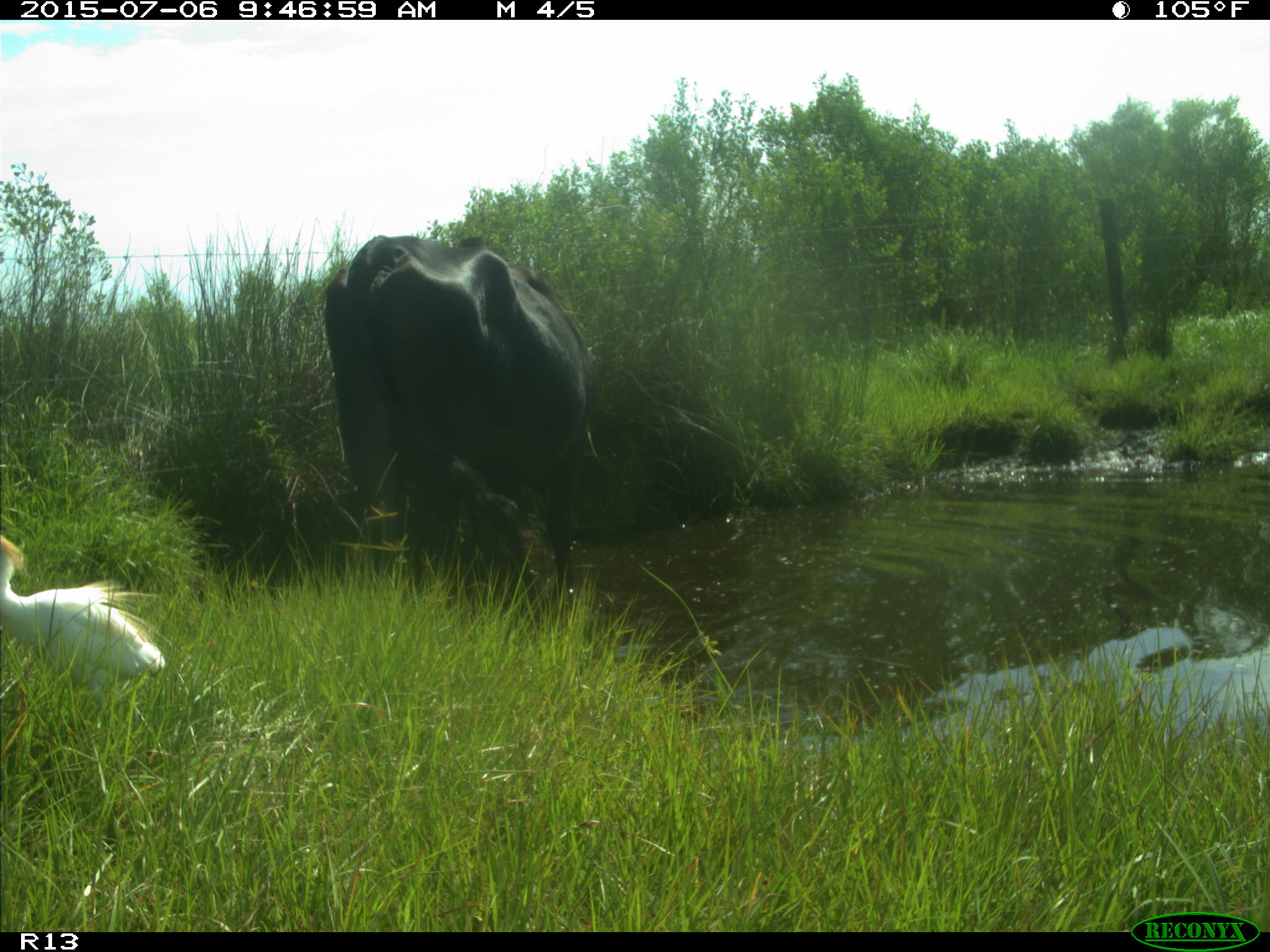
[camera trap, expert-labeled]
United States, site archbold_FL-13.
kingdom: Animalia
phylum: Chordata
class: Mammalia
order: Artiodactyla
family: Bovidae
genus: Bos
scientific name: Bos taurus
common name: domestic cow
Bos taurus (domestic cow).